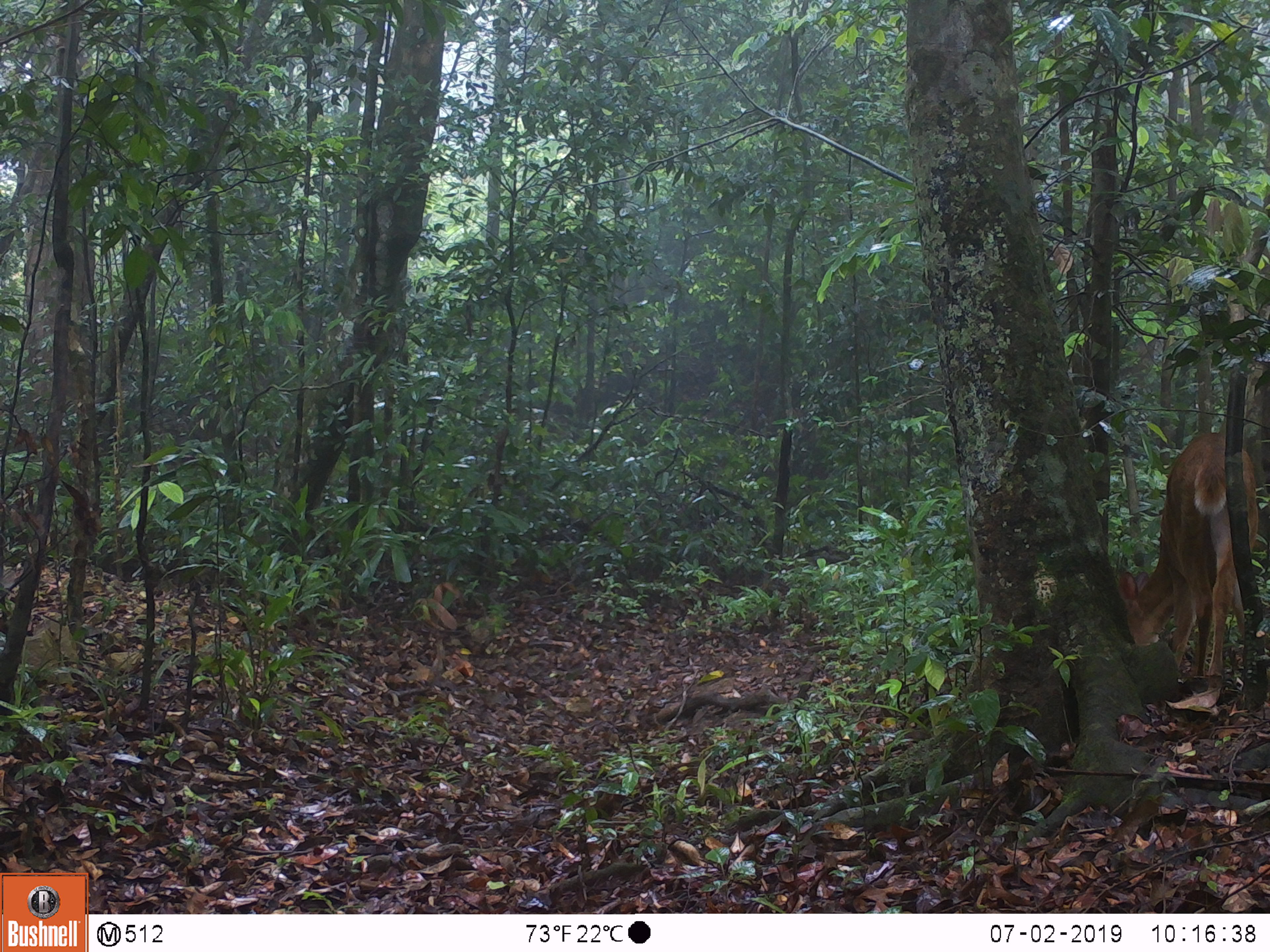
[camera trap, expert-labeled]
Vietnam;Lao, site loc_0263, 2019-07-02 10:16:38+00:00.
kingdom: Animalia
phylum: Chordata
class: Mammalia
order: Artiodactyla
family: Cervidae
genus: Muntiacus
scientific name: Muntiacus vuquangensis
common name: large-antlered muntjac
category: large antlered muntjac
Large antlered muntjac (large-antlered muntjac) (Muntiacus vuquangensis). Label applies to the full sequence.